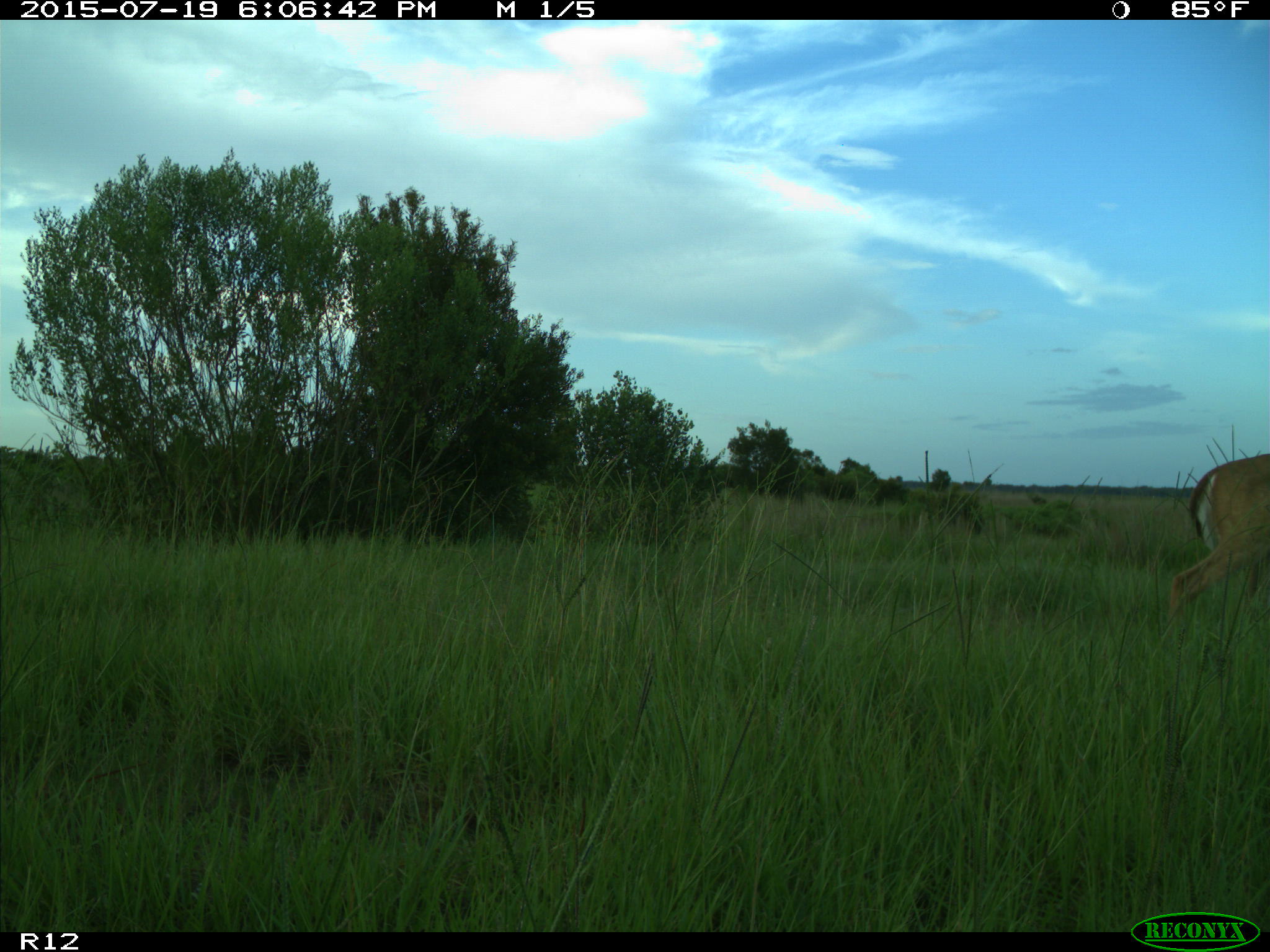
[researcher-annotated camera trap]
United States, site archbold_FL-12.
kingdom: Animalia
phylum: Chordata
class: Mammalia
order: Artiodactyla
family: Cervidae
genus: Odocoileus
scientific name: Odocoileus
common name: deer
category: unidentified deer